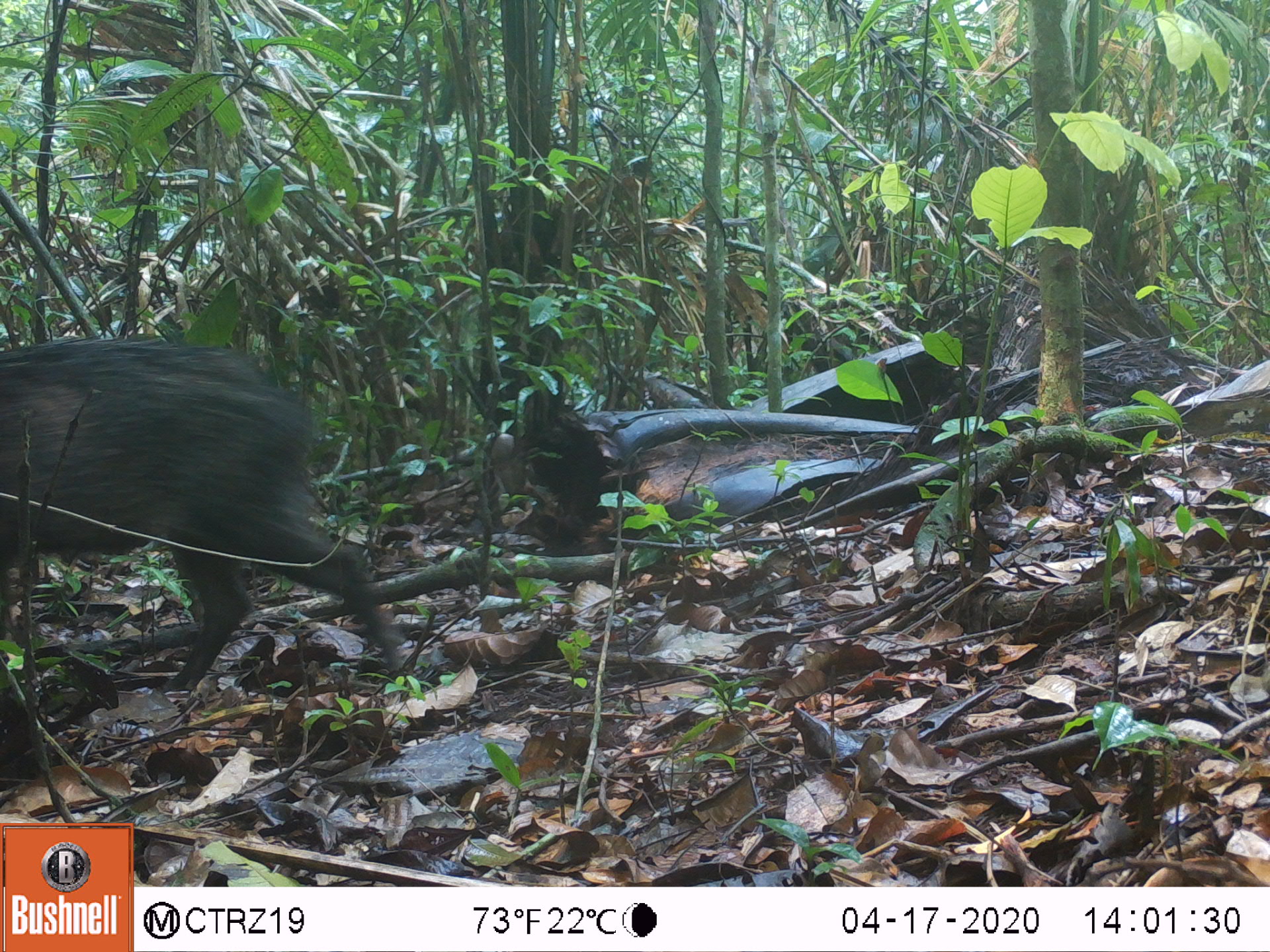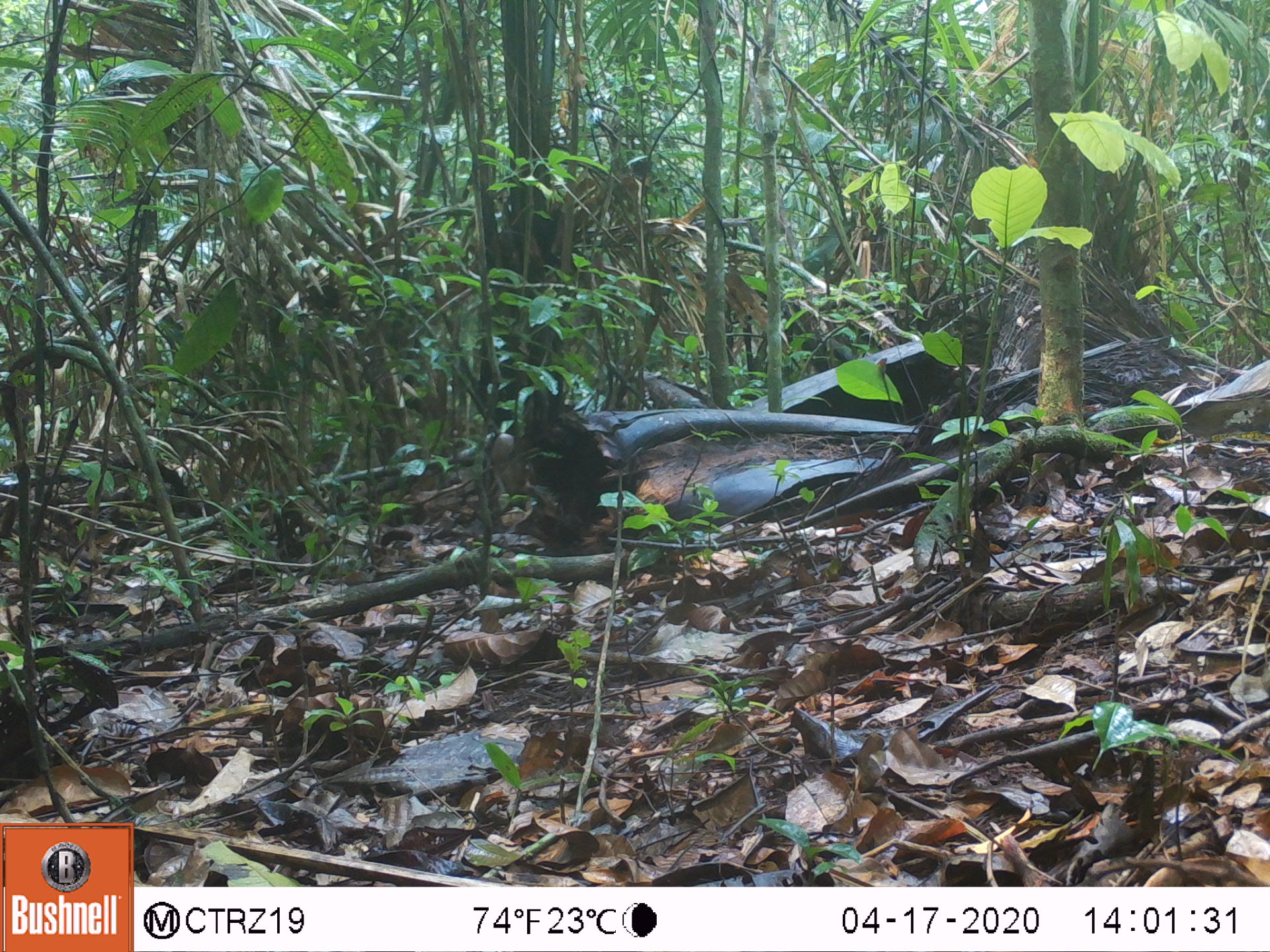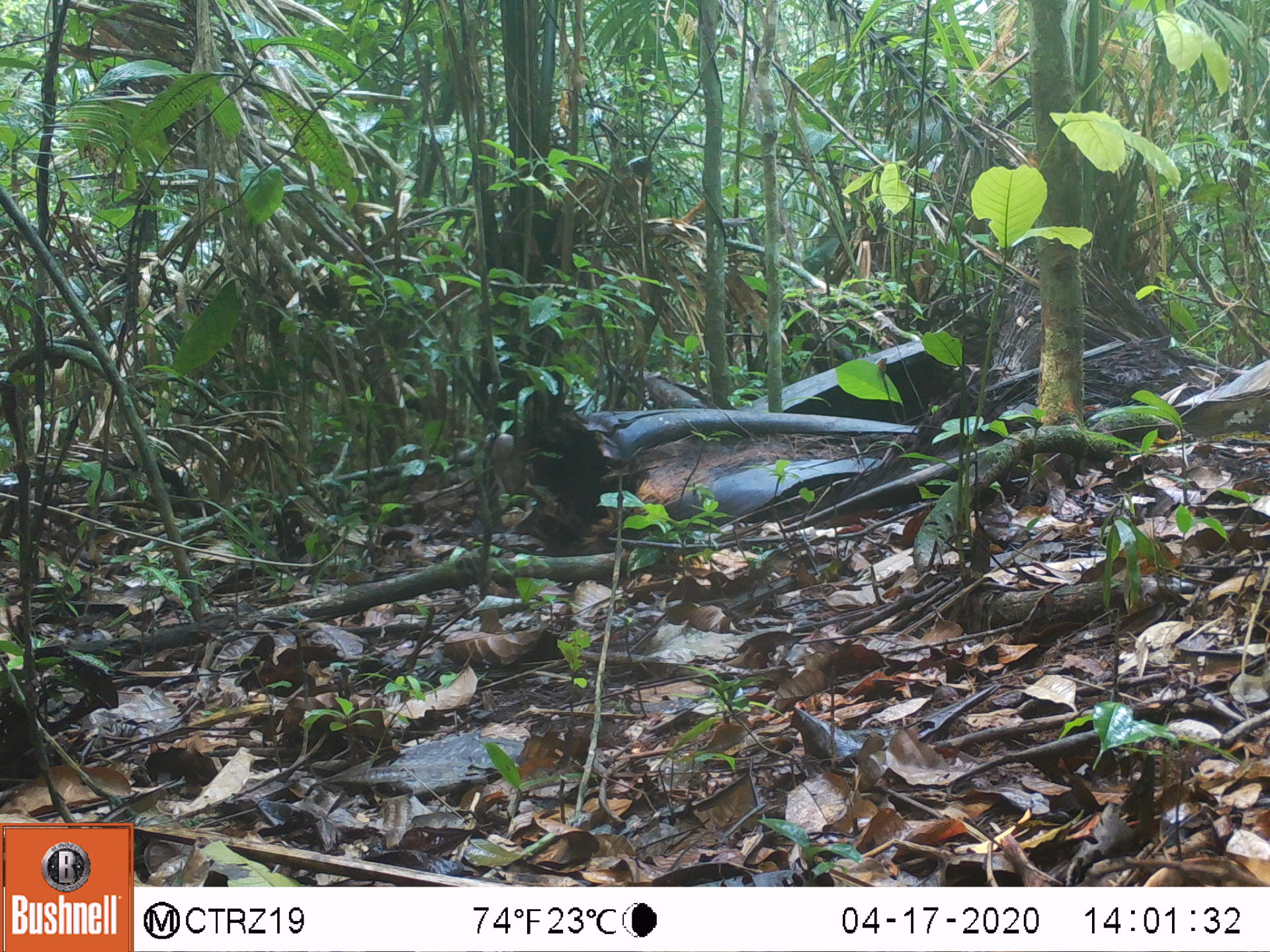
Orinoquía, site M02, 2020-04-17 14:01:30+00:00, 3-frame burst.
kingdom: Animalia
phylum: Chordata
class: Mammalia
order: Artiodactyla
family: Tayassuidae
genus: Pecari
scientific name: Pecari tajacu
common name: collared peccary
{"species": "collared peccary (Pecari tajacu)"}